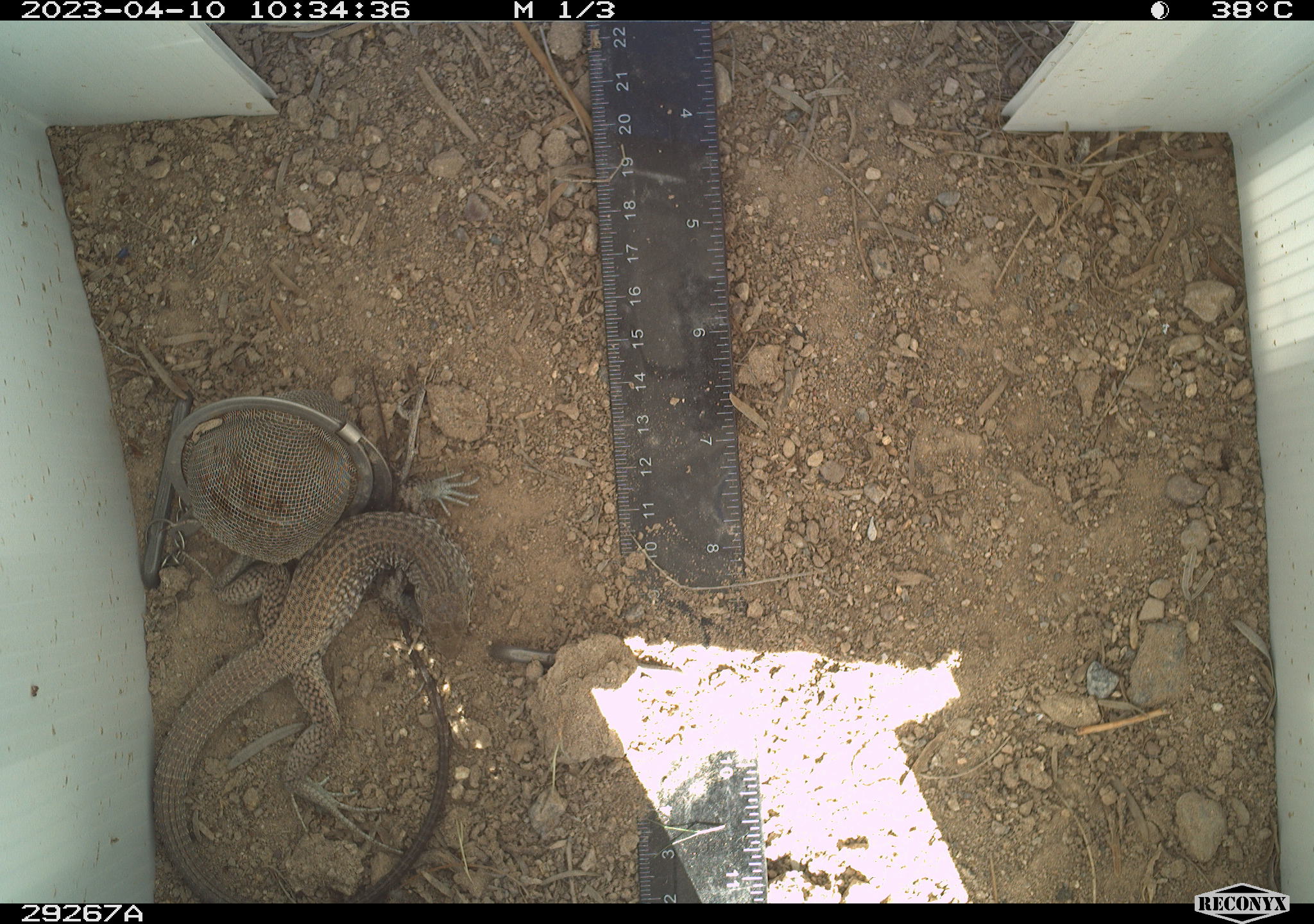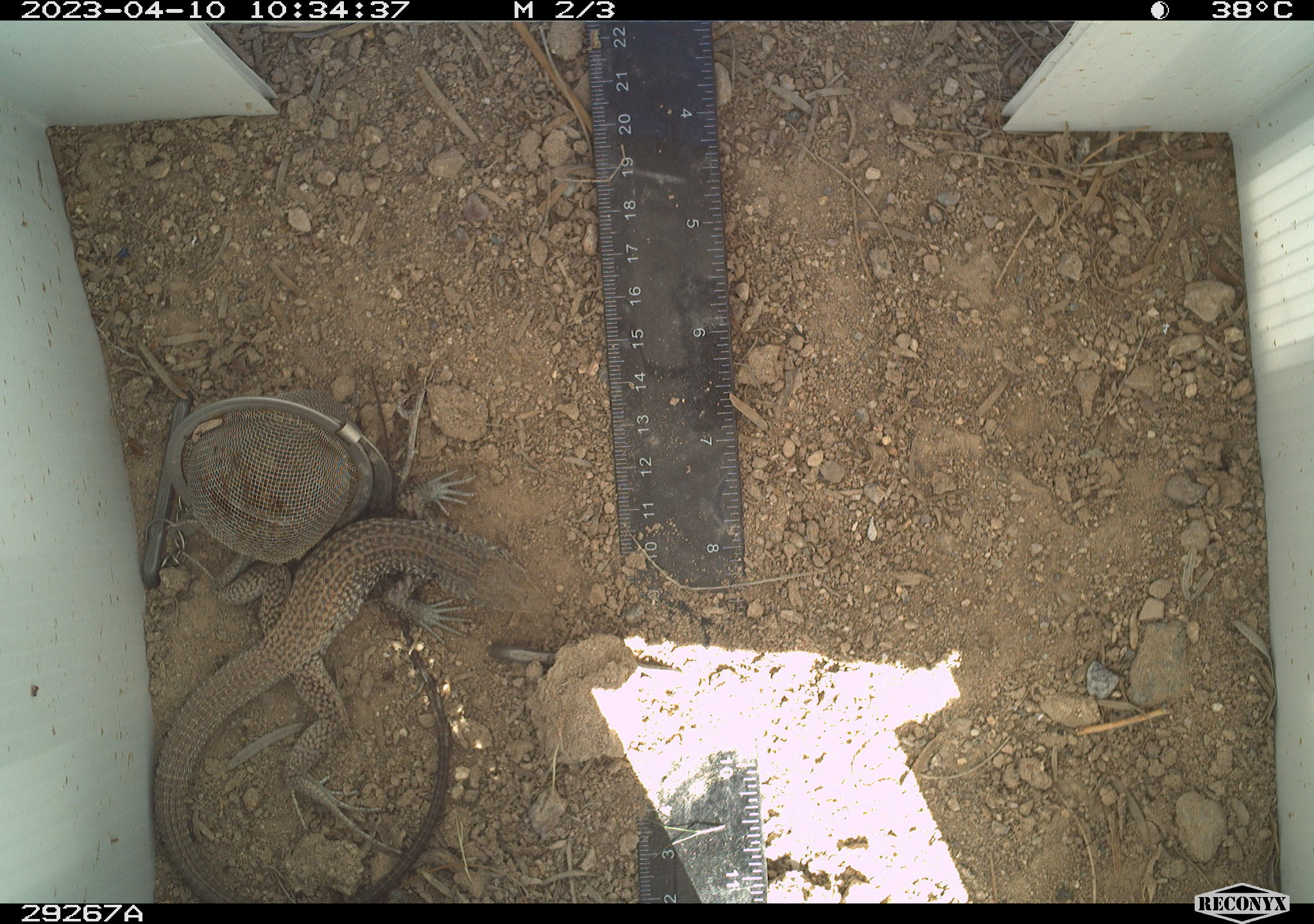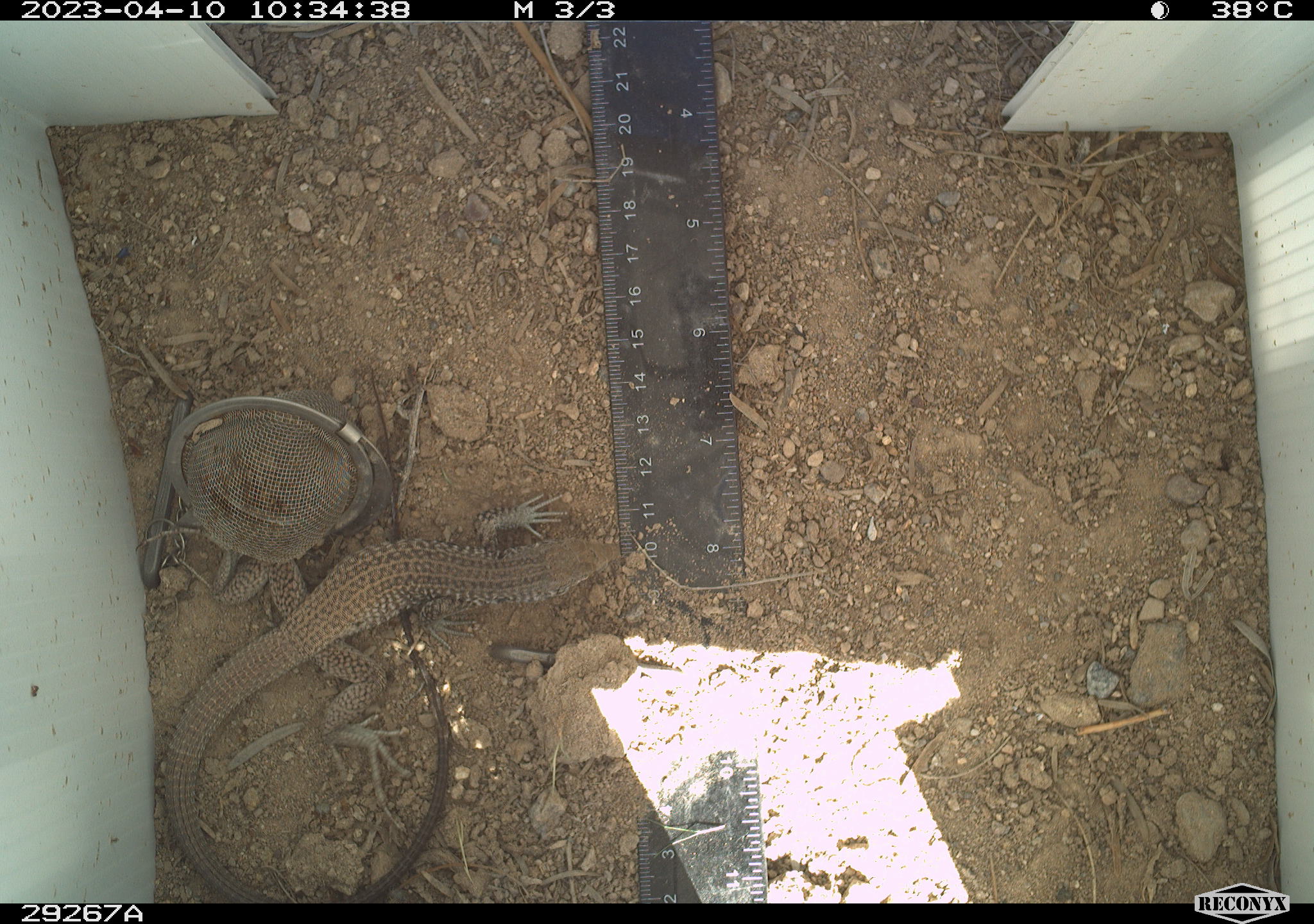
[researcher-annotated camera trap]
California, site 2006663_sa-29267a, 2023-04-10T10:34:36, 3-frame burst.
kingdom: Animalia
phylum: Chordata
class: Reptilia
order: Squamata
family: Teiidae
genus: Aspidoscelis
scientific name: Aspidoscelis tigris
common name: western whiptail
Western whiptail (Aspidoscelis tigris).